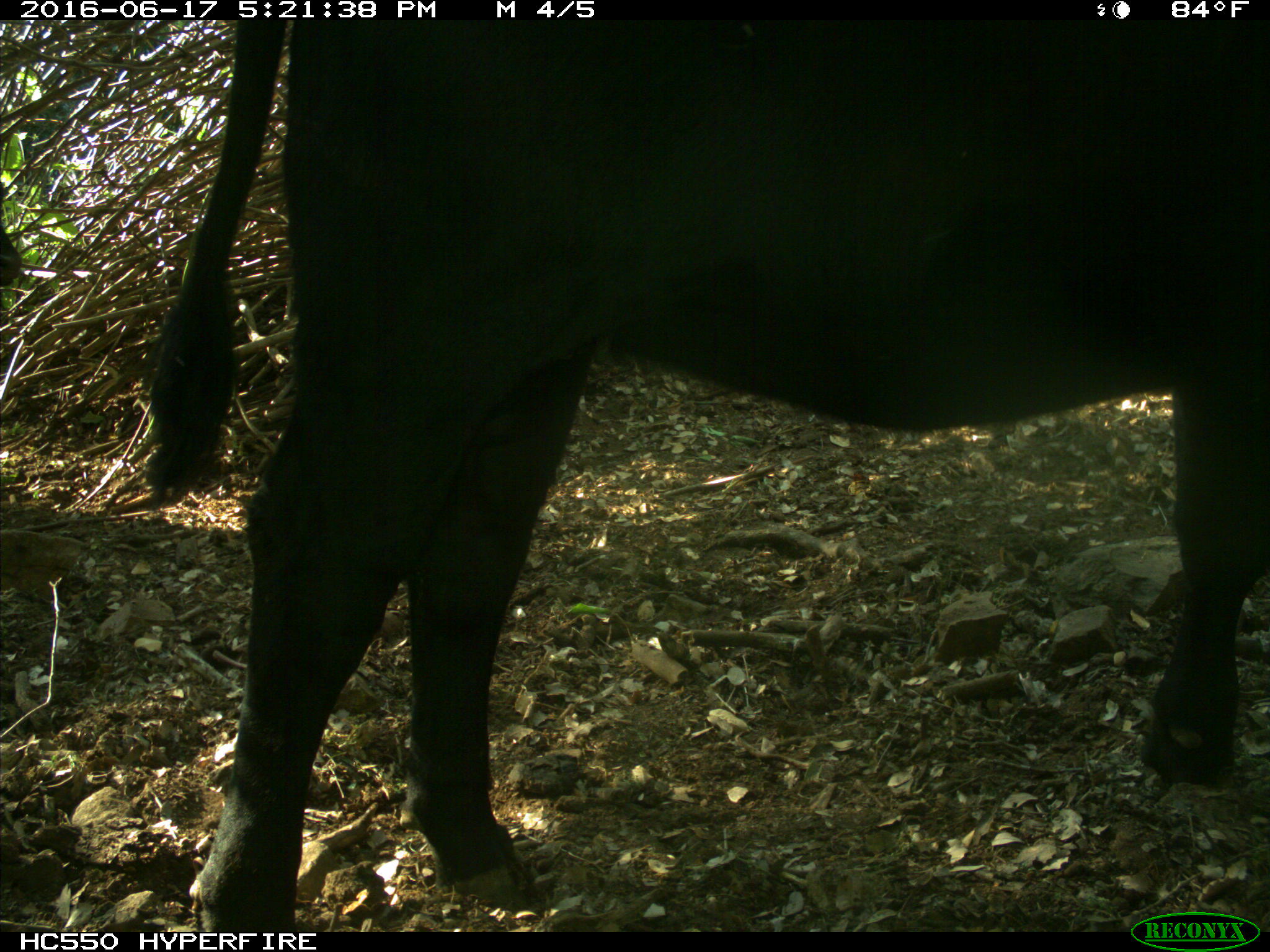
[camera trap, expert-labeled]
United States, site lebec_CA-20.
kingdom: Animalia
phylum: Chordata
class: Mammalia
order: Artiodactyla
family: Bovidae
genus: Bos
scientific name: Bos taurus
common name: domestic cow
Bos taurus (domestic cow).